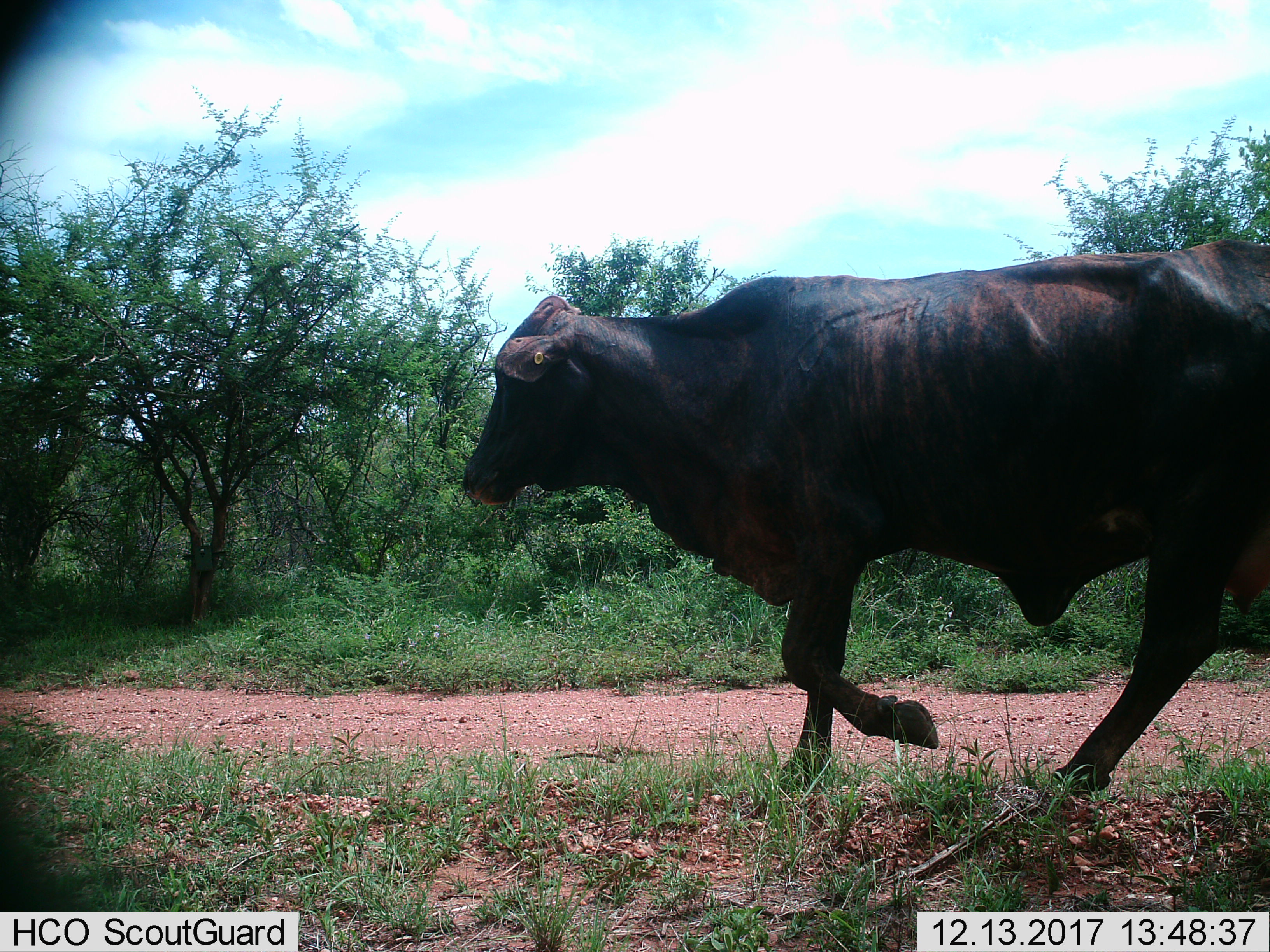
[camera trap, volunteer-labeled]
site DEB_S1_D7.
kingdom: Animalia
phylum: Chordata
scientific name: Vertebrata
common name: domestic animal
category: domesticanimal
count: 1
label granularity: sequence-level